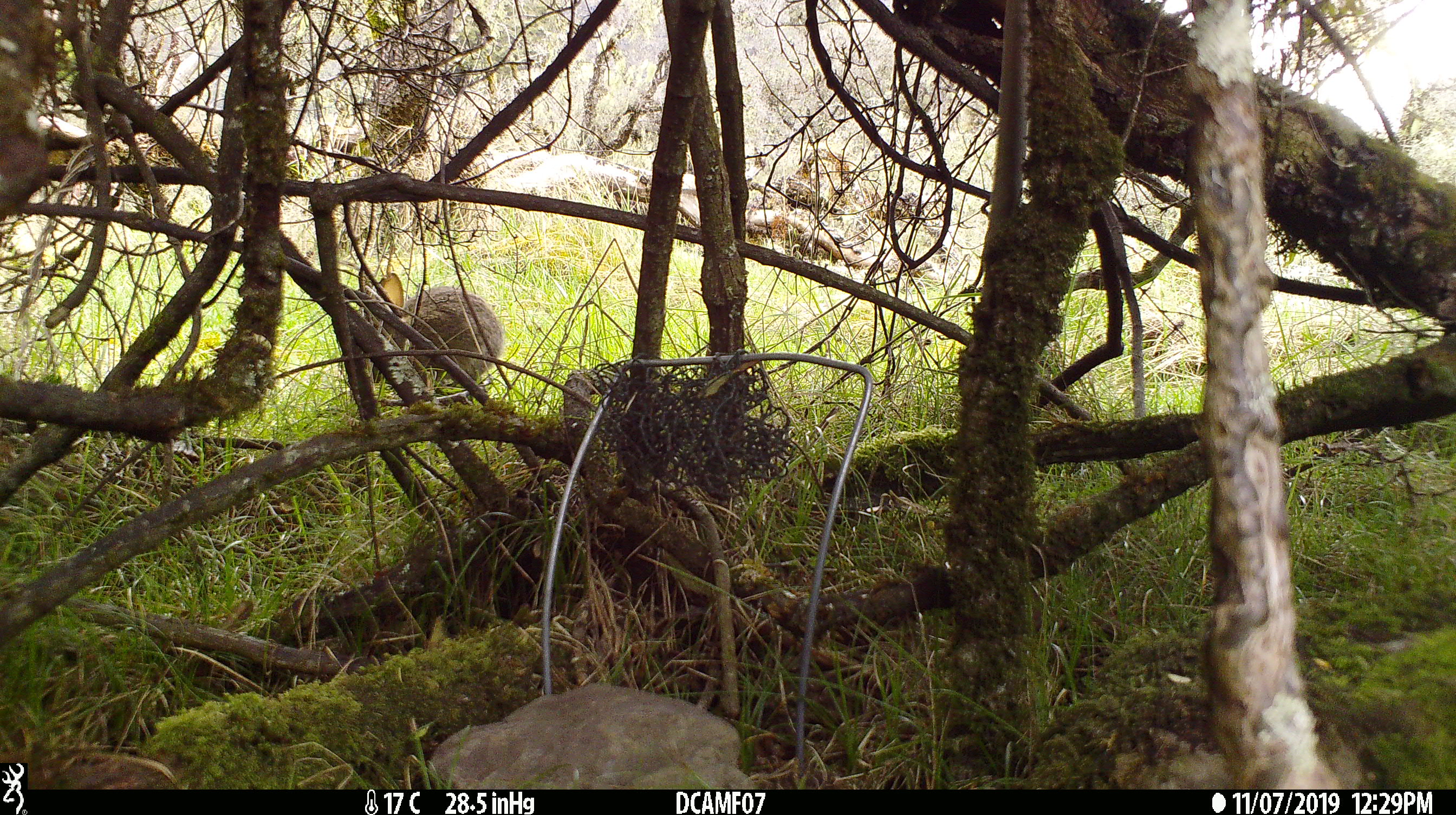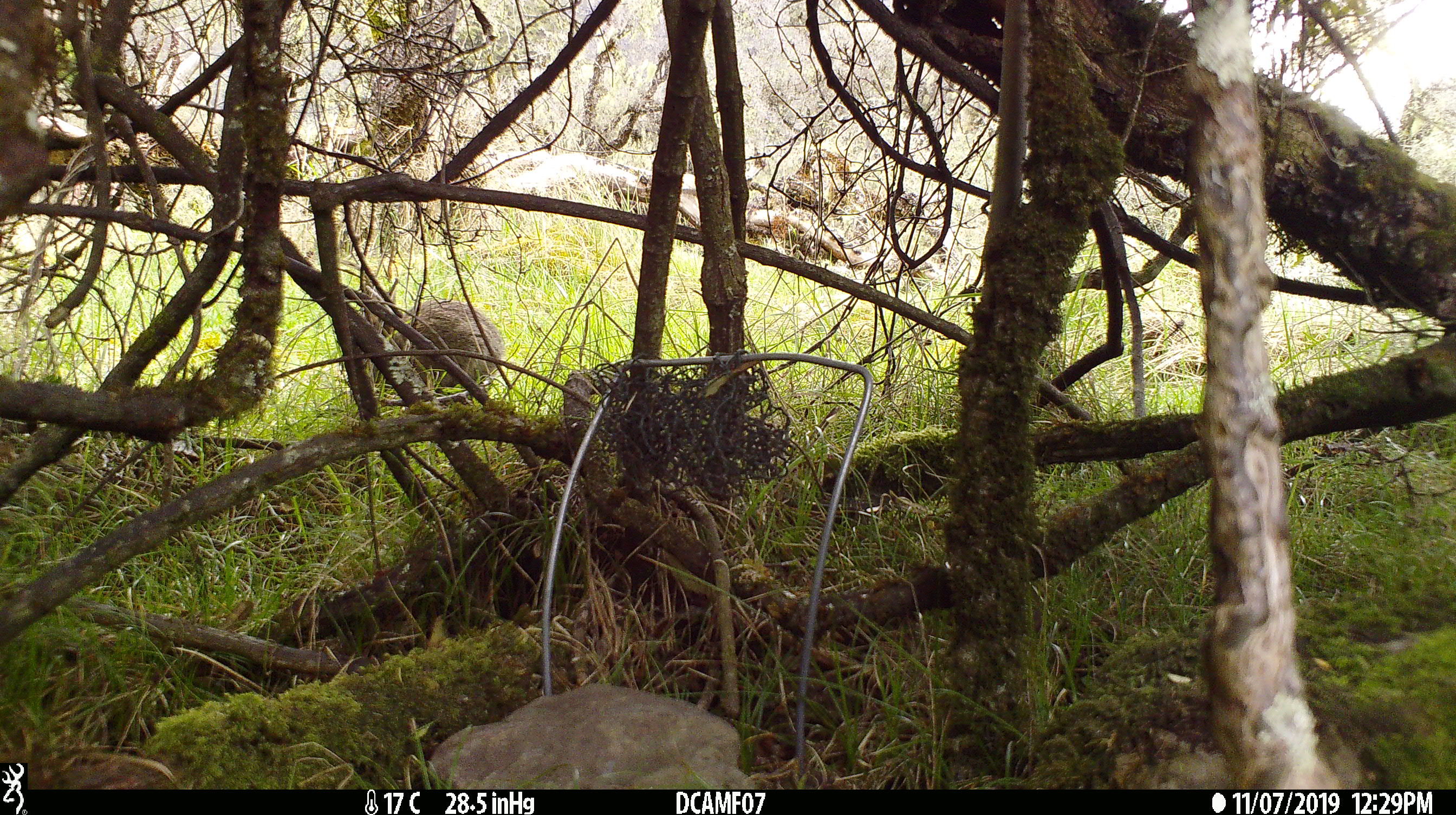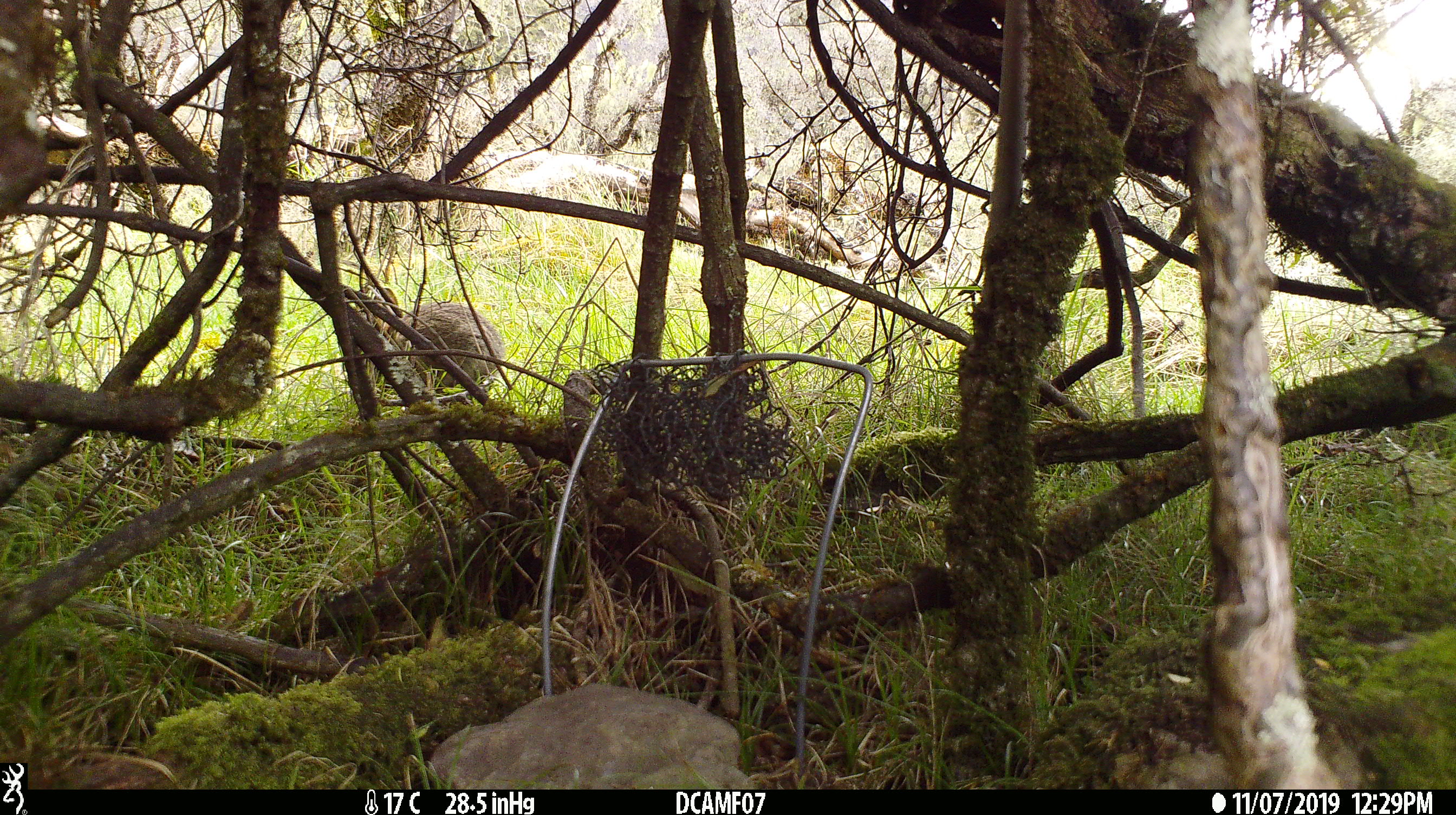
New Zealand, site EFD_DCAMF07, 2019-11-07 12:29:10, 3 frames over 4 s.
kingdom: Animalia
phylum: Chordata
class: Mammalia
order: Lagomorpha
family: Leporidae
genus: Oryctolagus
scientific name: Oryctolagus cuniculus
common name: european rabbit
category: rabbit